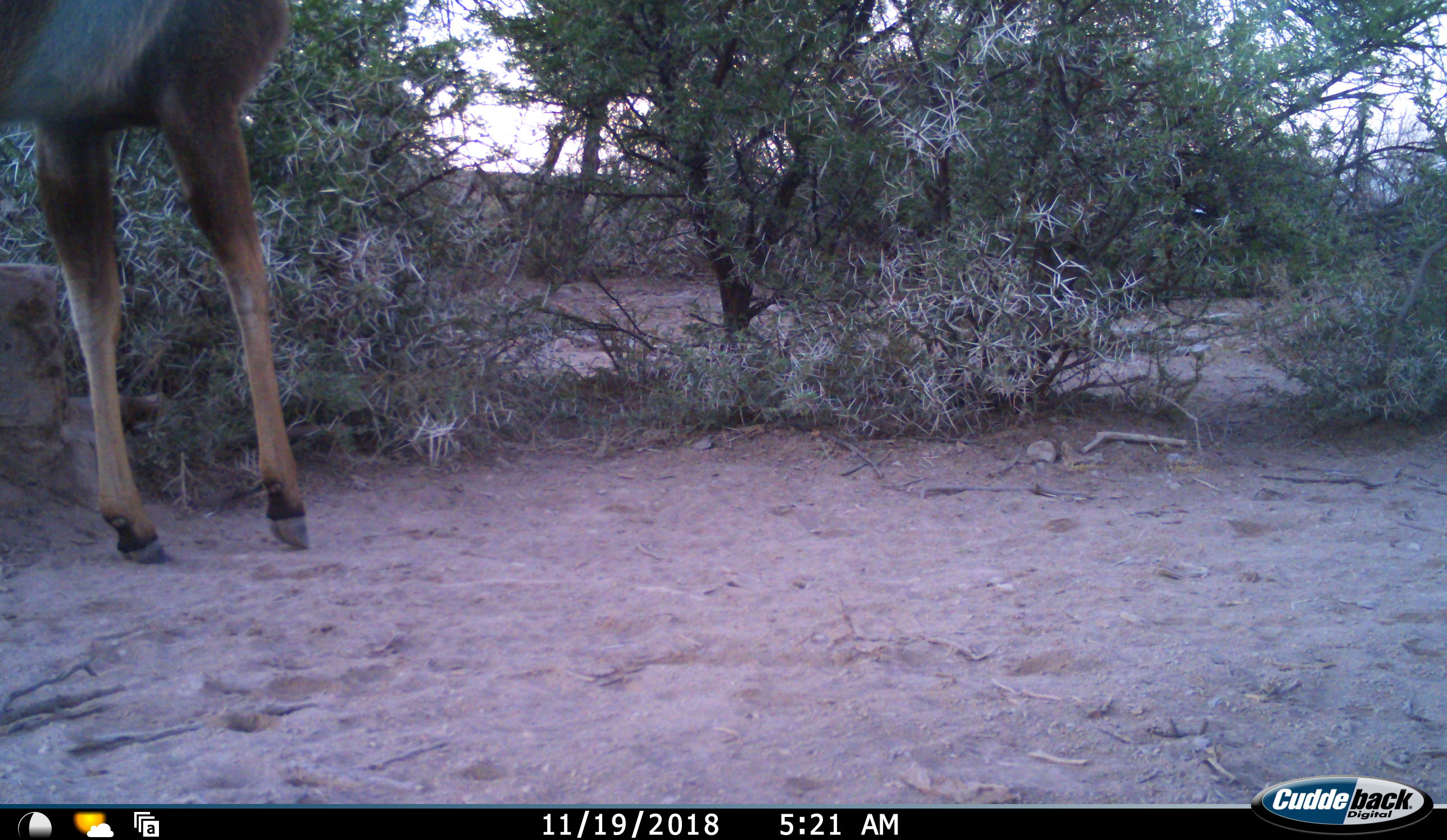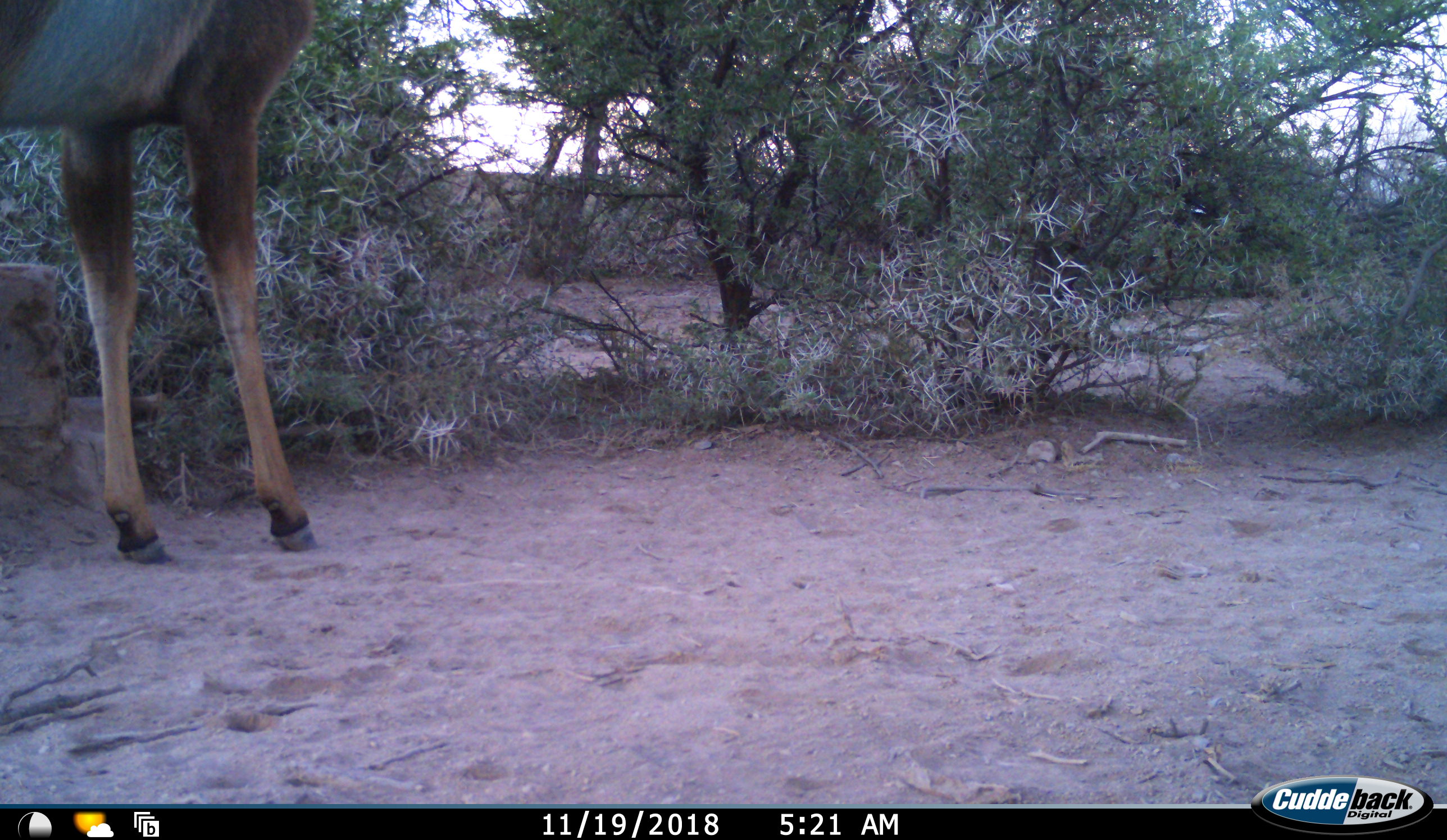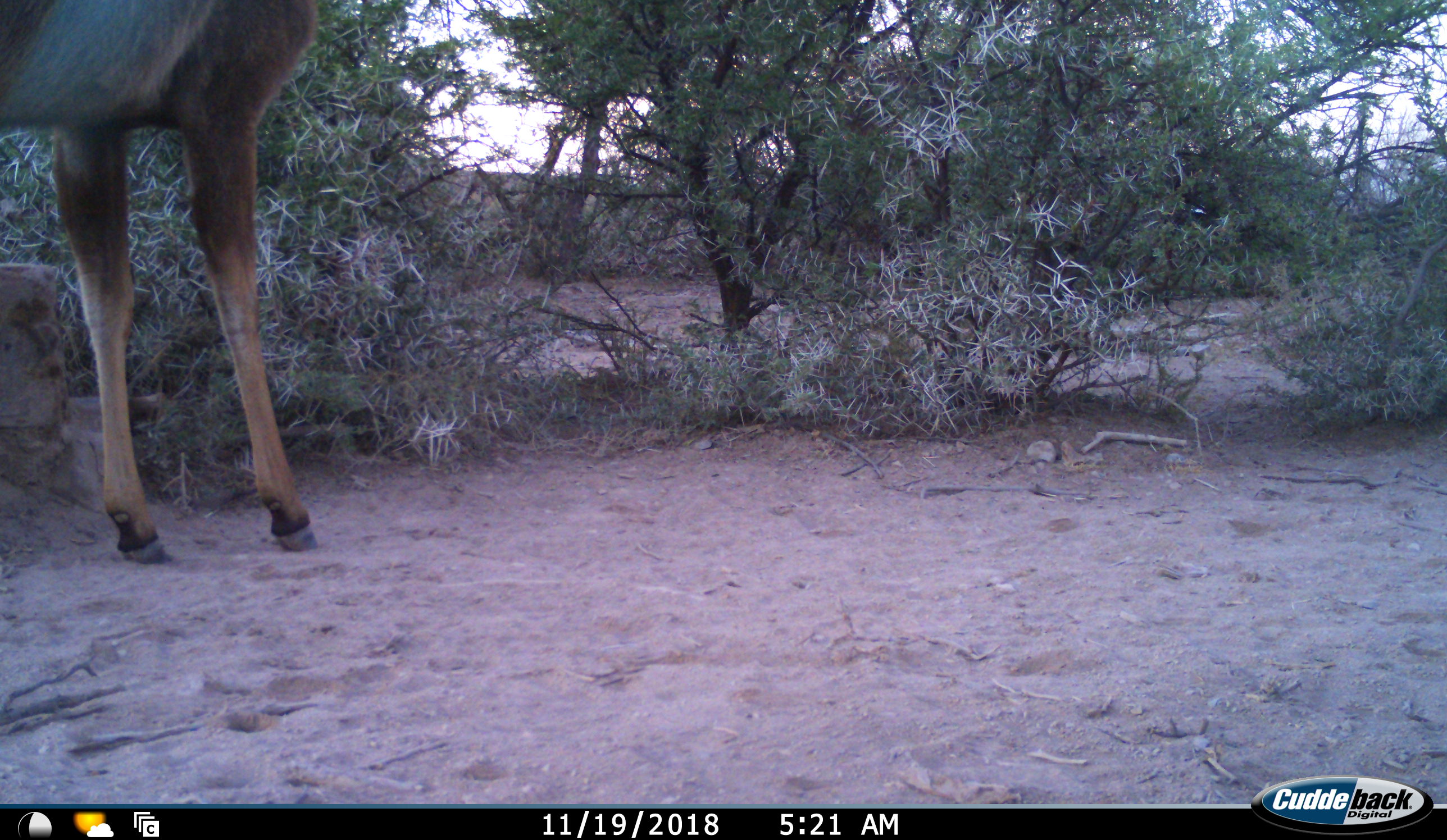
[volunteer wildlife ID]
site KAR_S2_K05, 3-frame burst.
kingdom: Animalia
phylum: Chordata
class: Mammalia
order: Artiodactyla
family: Bovidae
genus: Tragelaphus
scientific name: Tragelaphus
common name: kudu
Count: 1.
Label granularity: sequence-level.